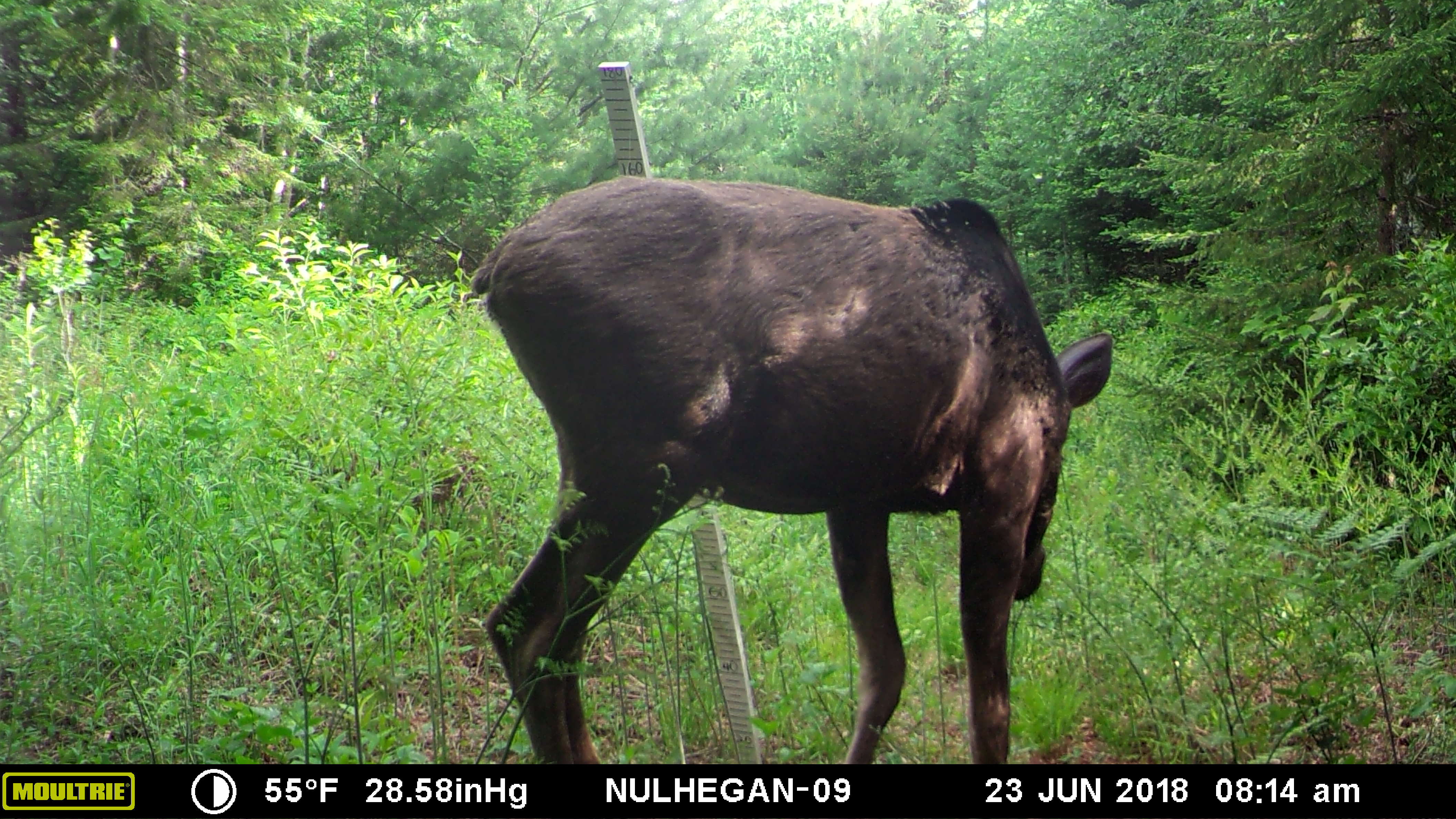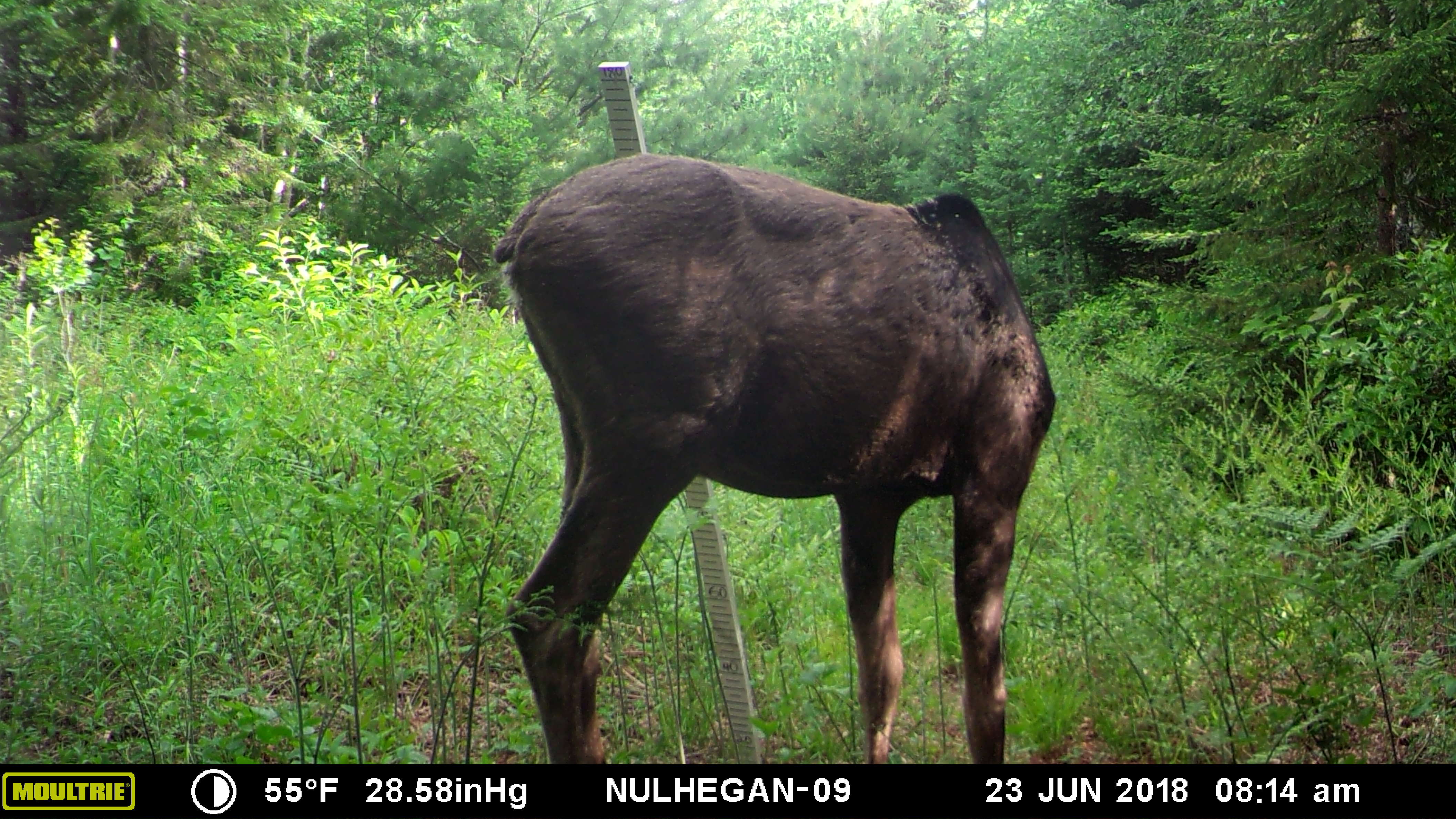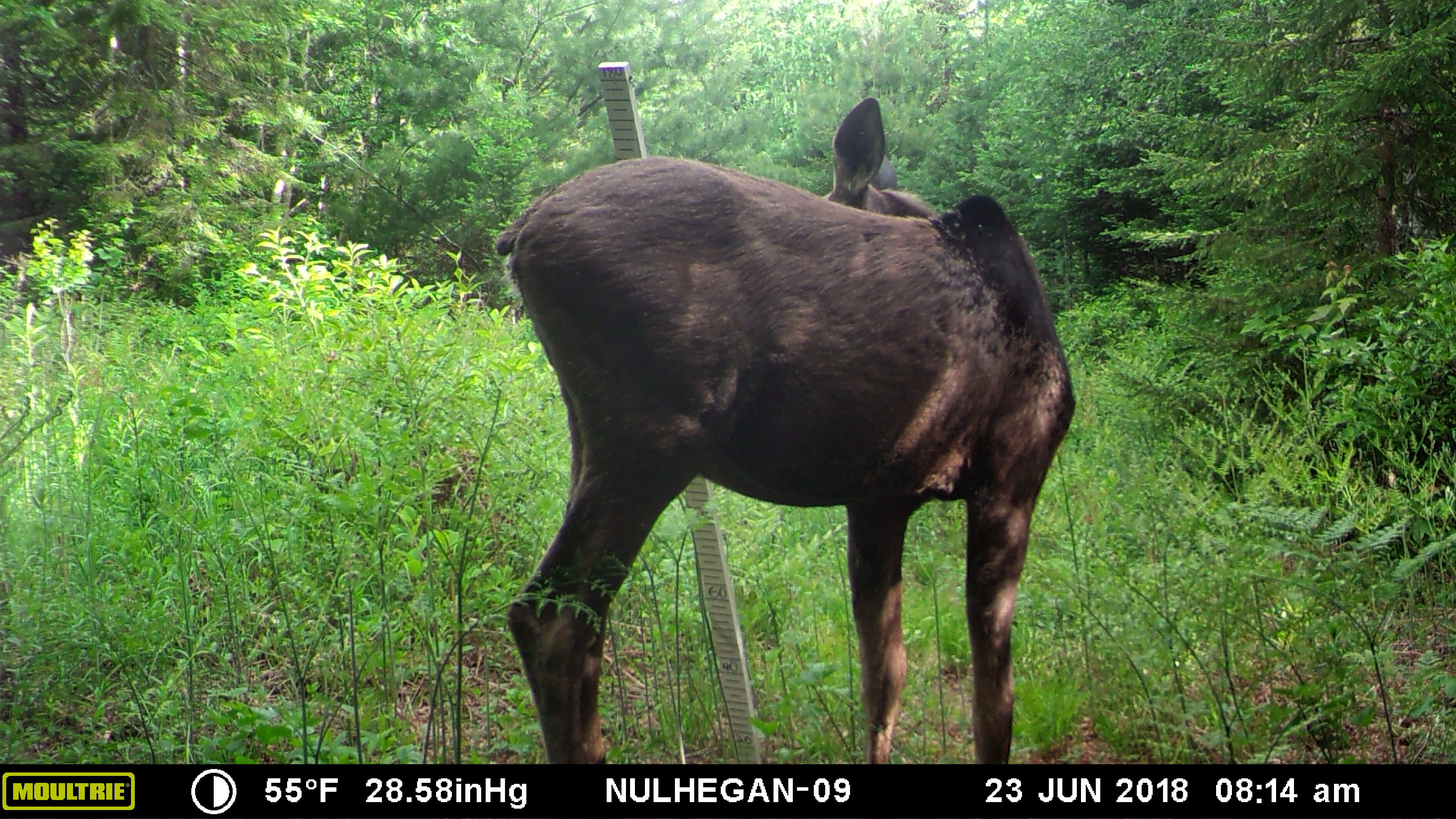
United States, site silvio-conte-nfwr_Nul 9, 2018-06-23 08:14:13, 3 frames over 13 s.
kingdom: Animalia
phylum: Chordata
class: Mammalia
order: Artiodactyla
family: Cervidae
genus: Alces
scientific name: Alces alces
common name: moose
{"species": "moose (Alces alces)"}